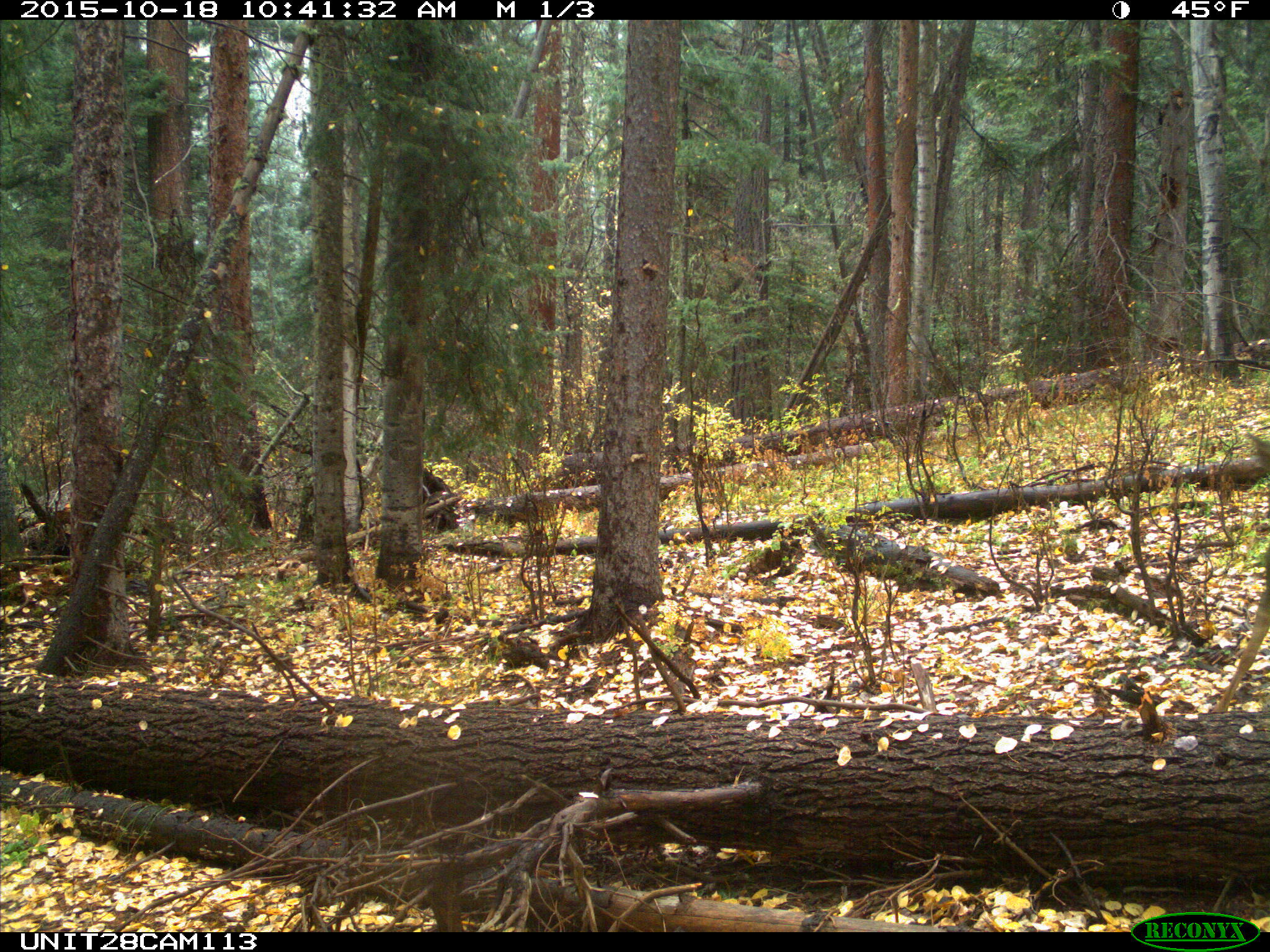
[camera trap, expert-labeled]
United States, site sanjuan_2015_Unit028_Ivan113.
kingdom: Animalia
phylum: Chordata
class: Mammalia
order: Artiodactyla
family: Cervidae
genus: Odocoileus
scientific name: Odocoileus hemionus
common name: mule deer